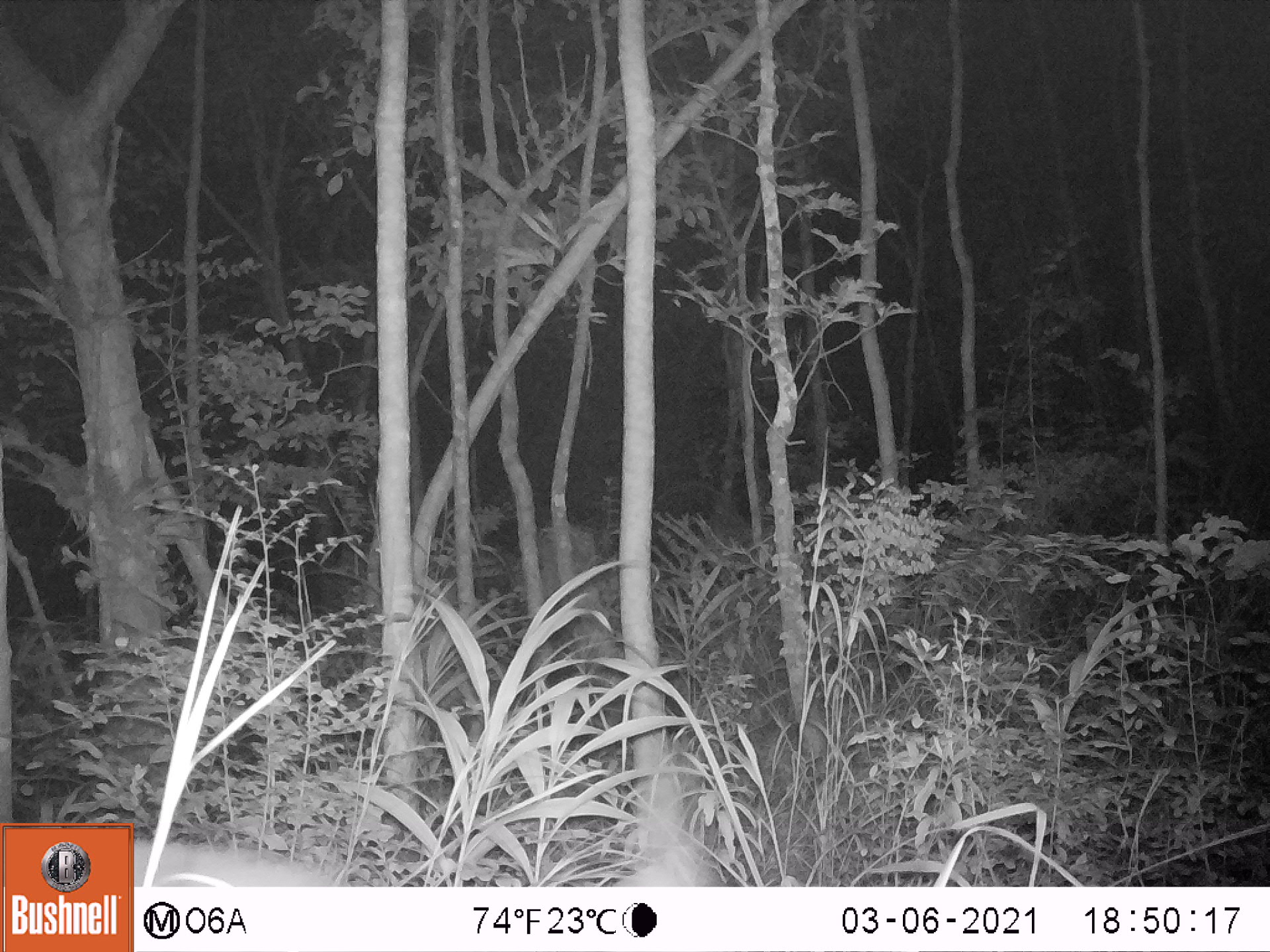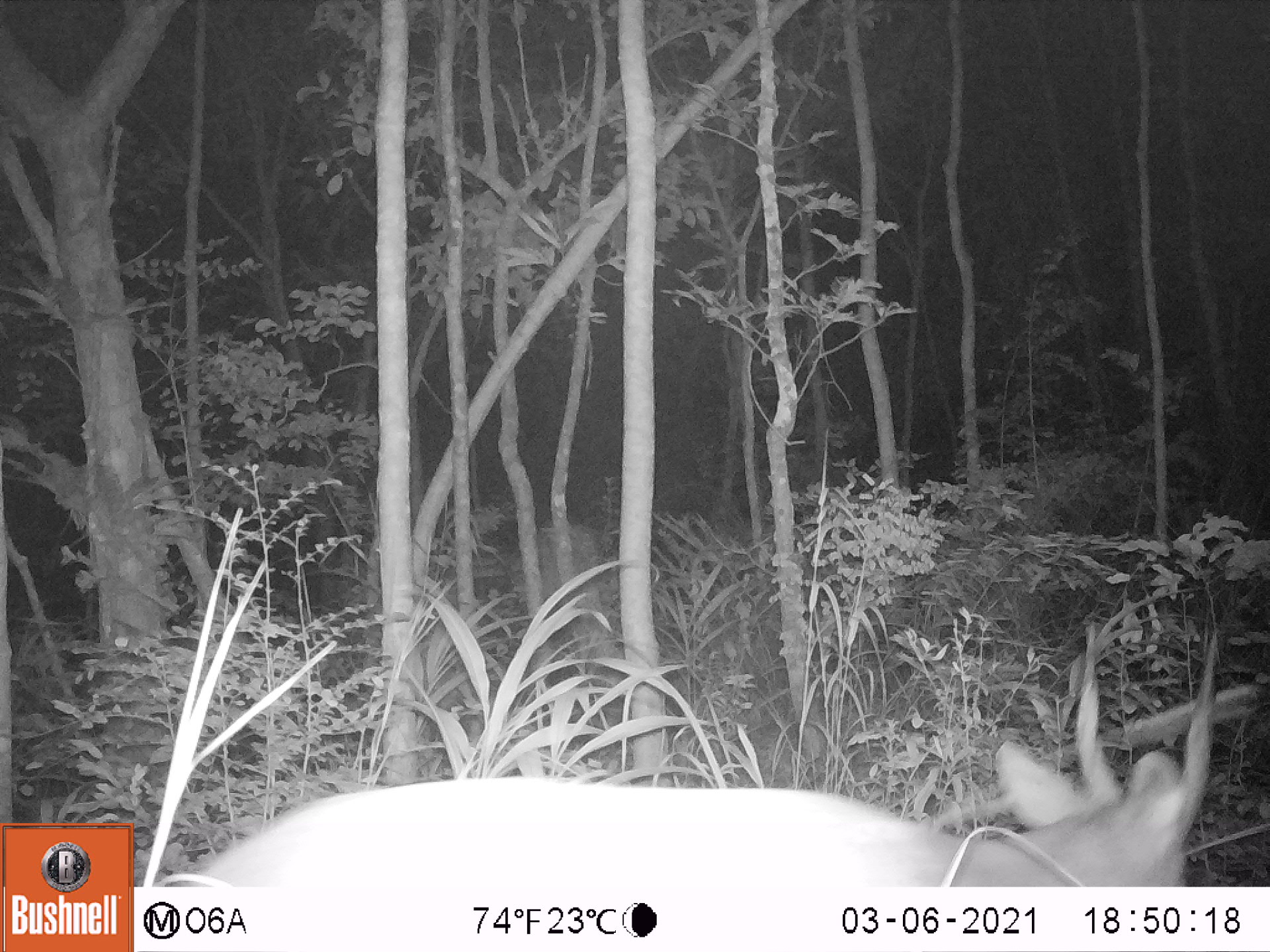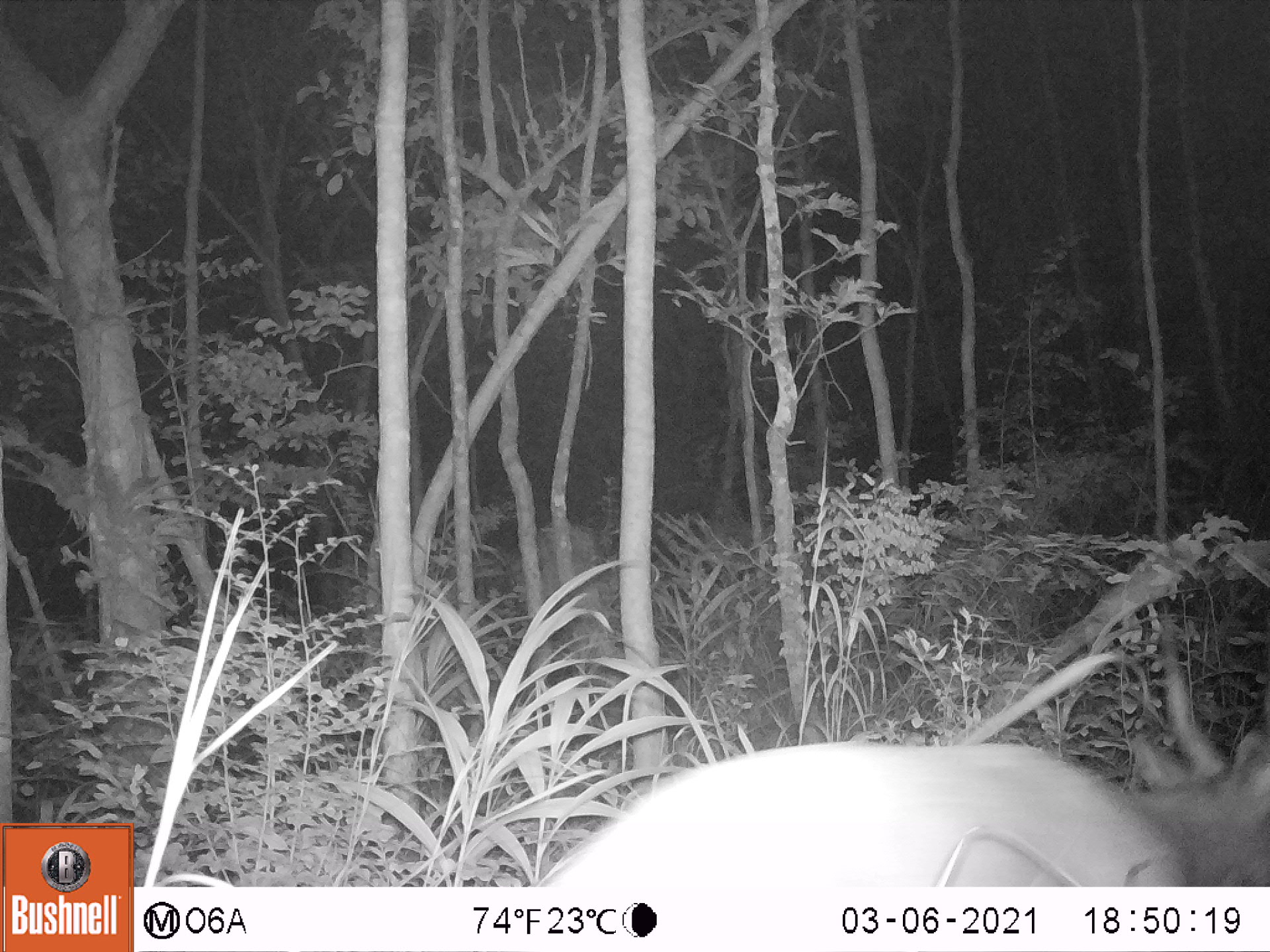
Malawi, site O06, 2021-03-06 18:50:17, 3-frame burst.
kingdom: Animalia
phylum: Chordata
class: Mammalia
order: Artiodactyla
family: Bovidae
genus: Tragelaphus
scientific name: Tragelaphus sylvaticus sylvaticus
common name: cape bushbuck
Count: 1.